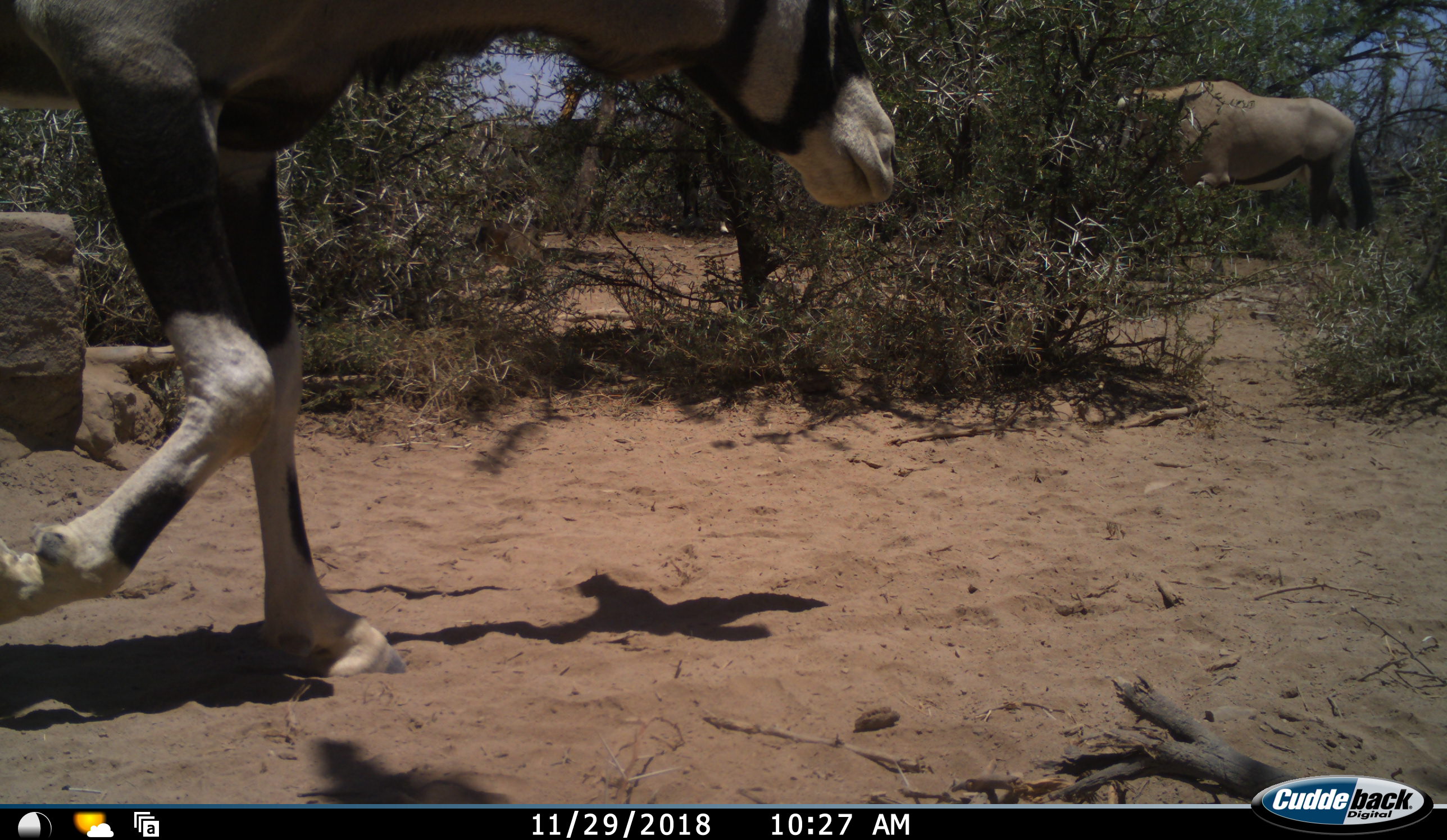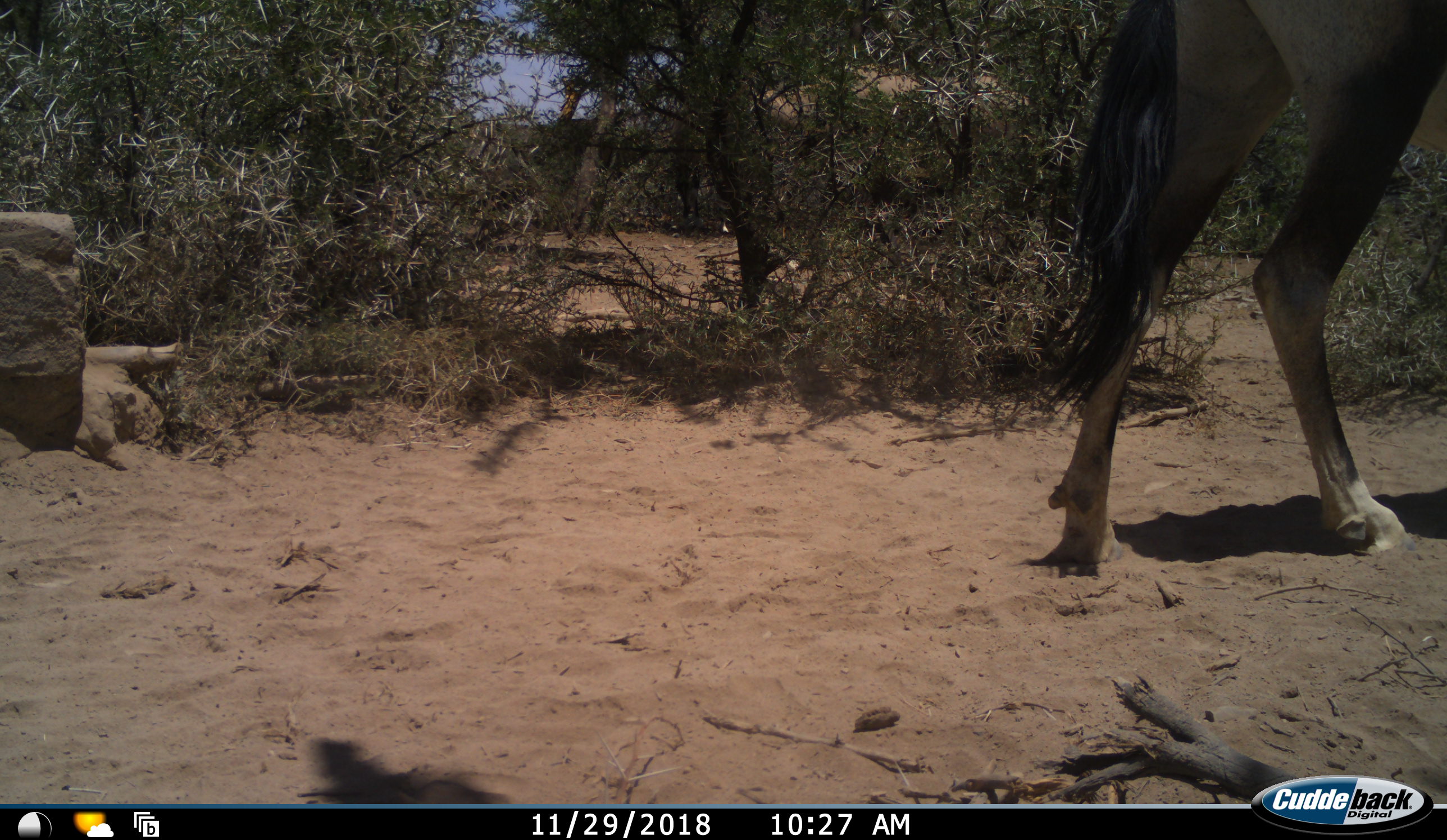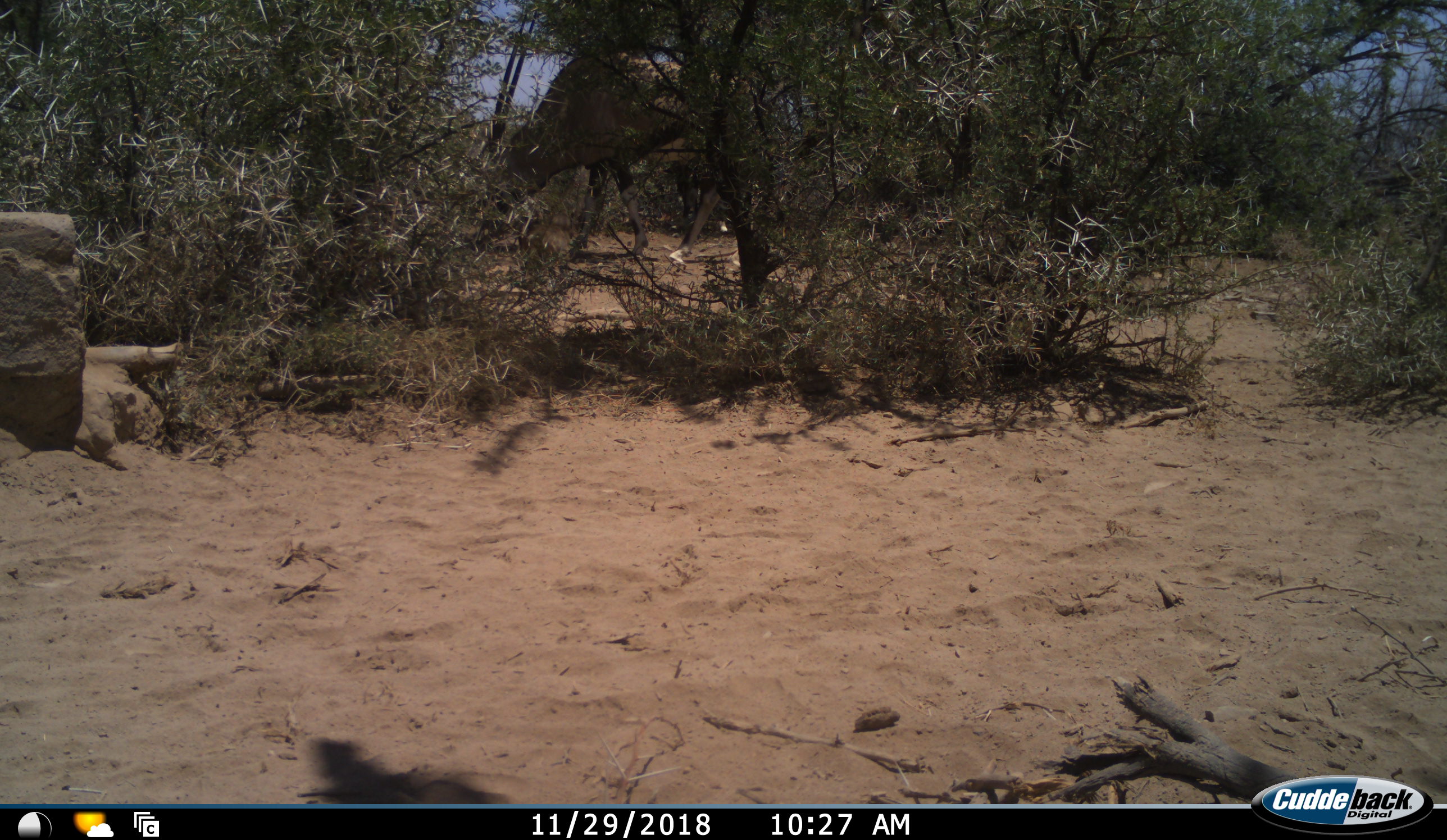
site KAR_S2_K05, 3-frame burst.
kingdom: Animalia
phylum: Chordata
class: Mammalia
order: Artiodactyla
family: Bovidae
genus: Oryx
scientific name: Oryx gazella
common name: gemsbok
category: oryx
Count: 2.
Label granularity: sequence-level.